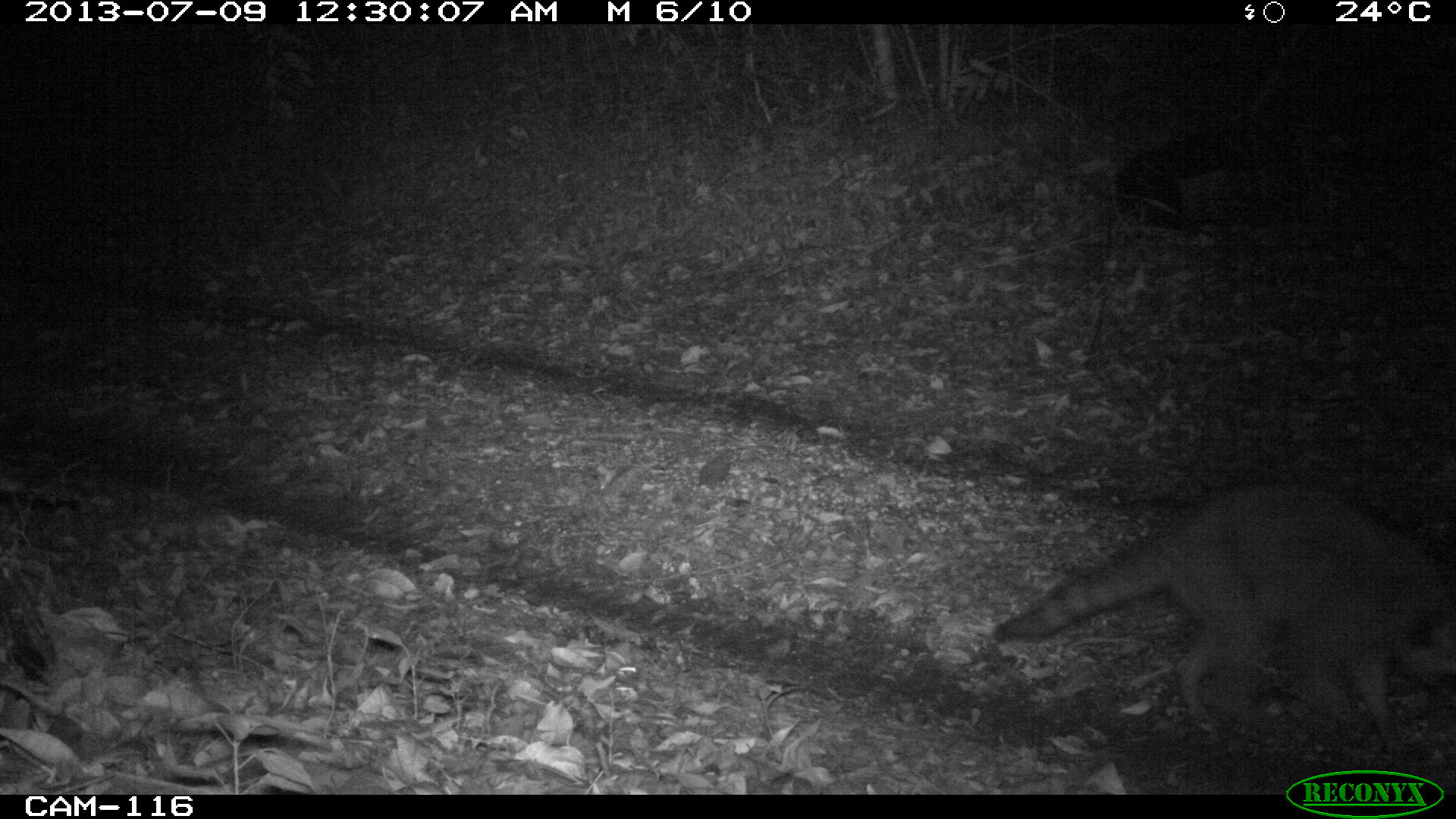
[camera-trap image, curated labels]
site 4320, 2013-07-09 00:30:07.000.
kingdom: Animalia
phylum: Chordata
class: Mammalia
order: Carnivora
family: Procyonidae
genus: Procyon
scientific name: Procyon lotor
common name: common raccoon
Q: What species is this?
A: Procyon lotor (common raccoon).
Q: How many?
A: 1.